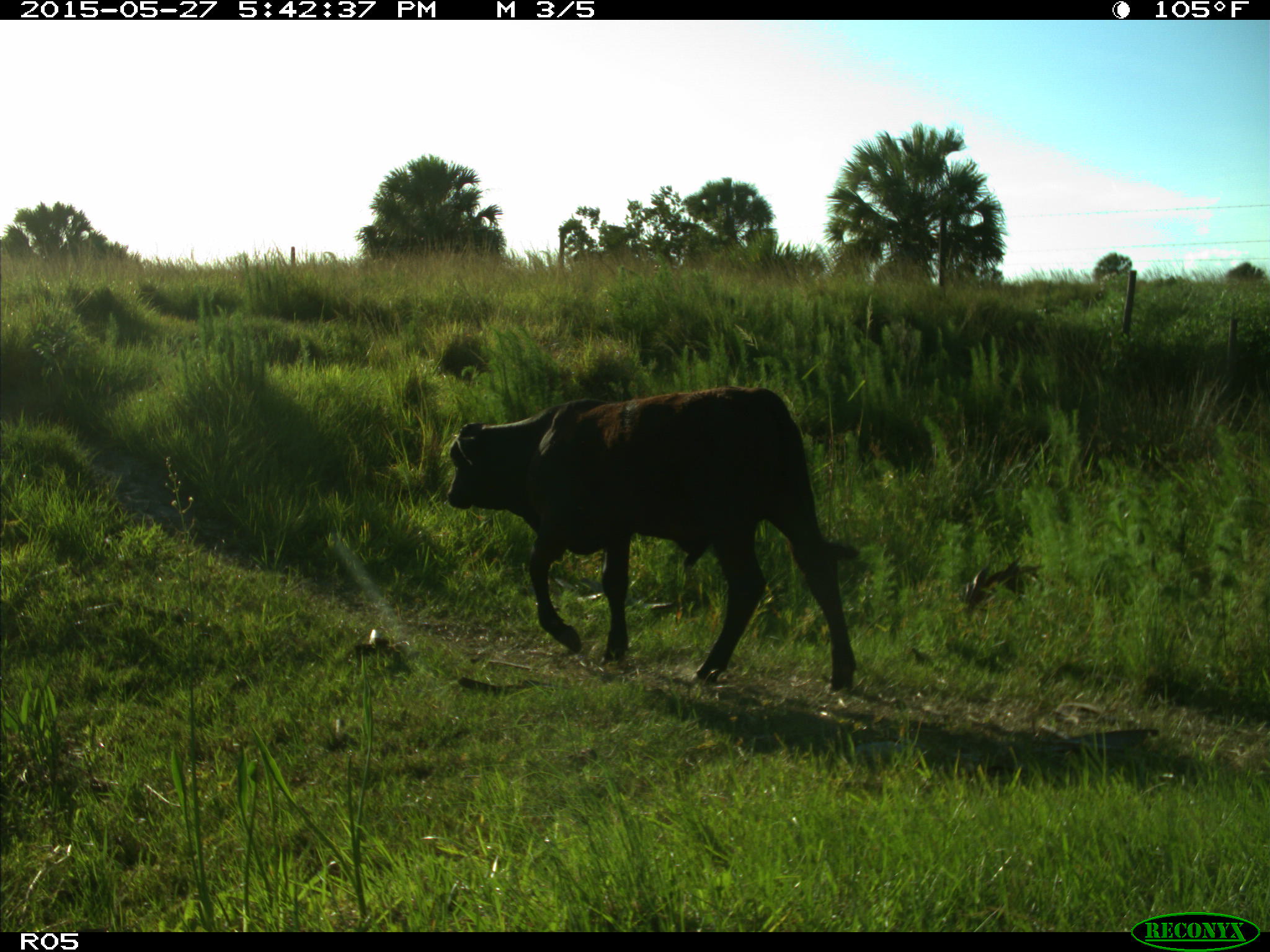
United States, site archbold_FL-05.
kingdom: Animalia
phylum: Chordata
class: Mammalia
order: Artiodactyla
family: Bovidae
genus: Bos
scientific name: Bos taurus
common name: domestic cow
Bos taurus (domestic cow).